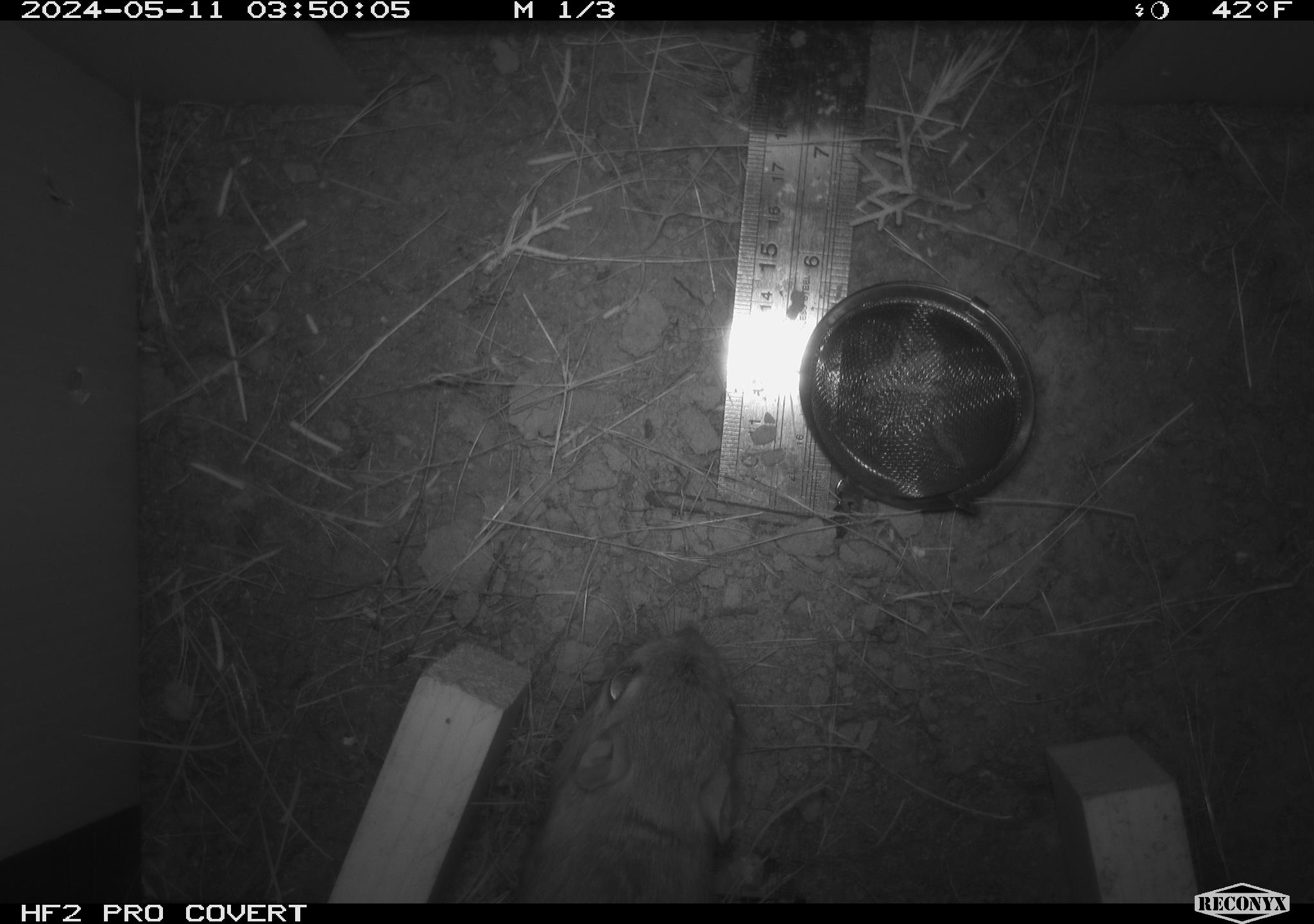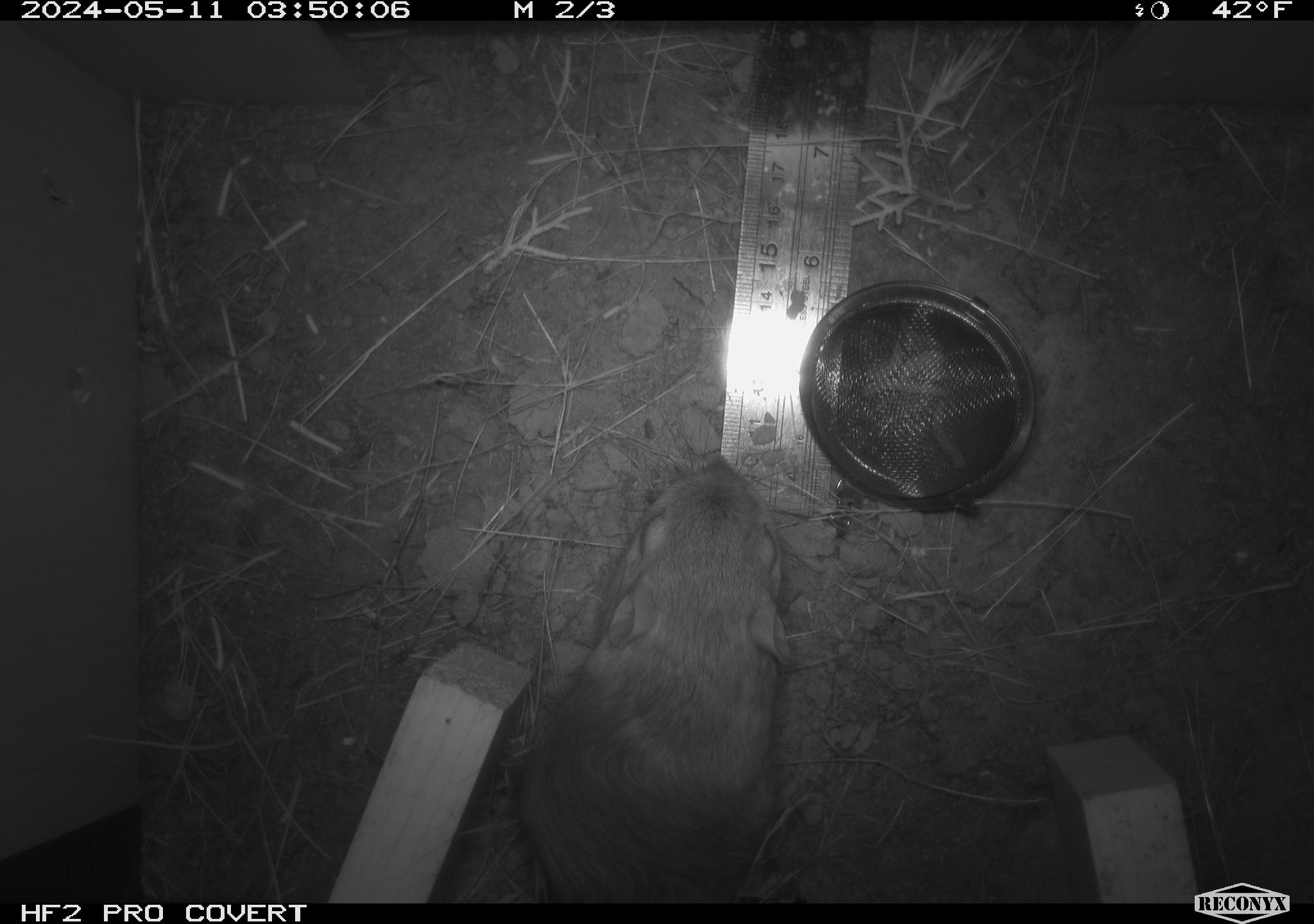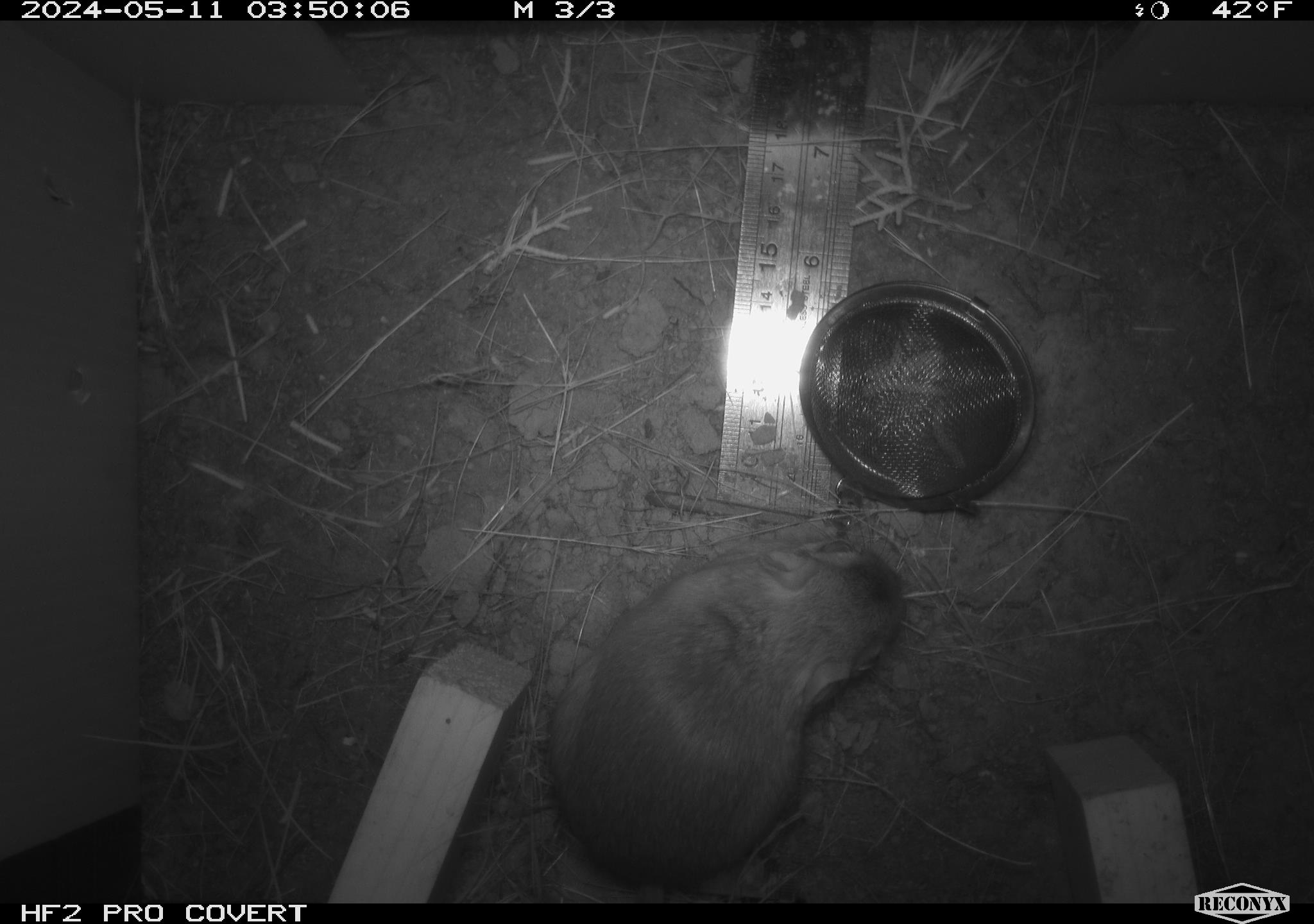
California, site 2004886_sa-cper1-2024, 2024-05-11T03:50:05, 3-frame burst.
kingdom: Animalia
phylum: Chordata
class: Mammalia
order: Rodentia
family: Heteromyidae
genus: Dipodomys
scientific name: Dipodomys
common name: kangaroo rats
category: dipodomys species